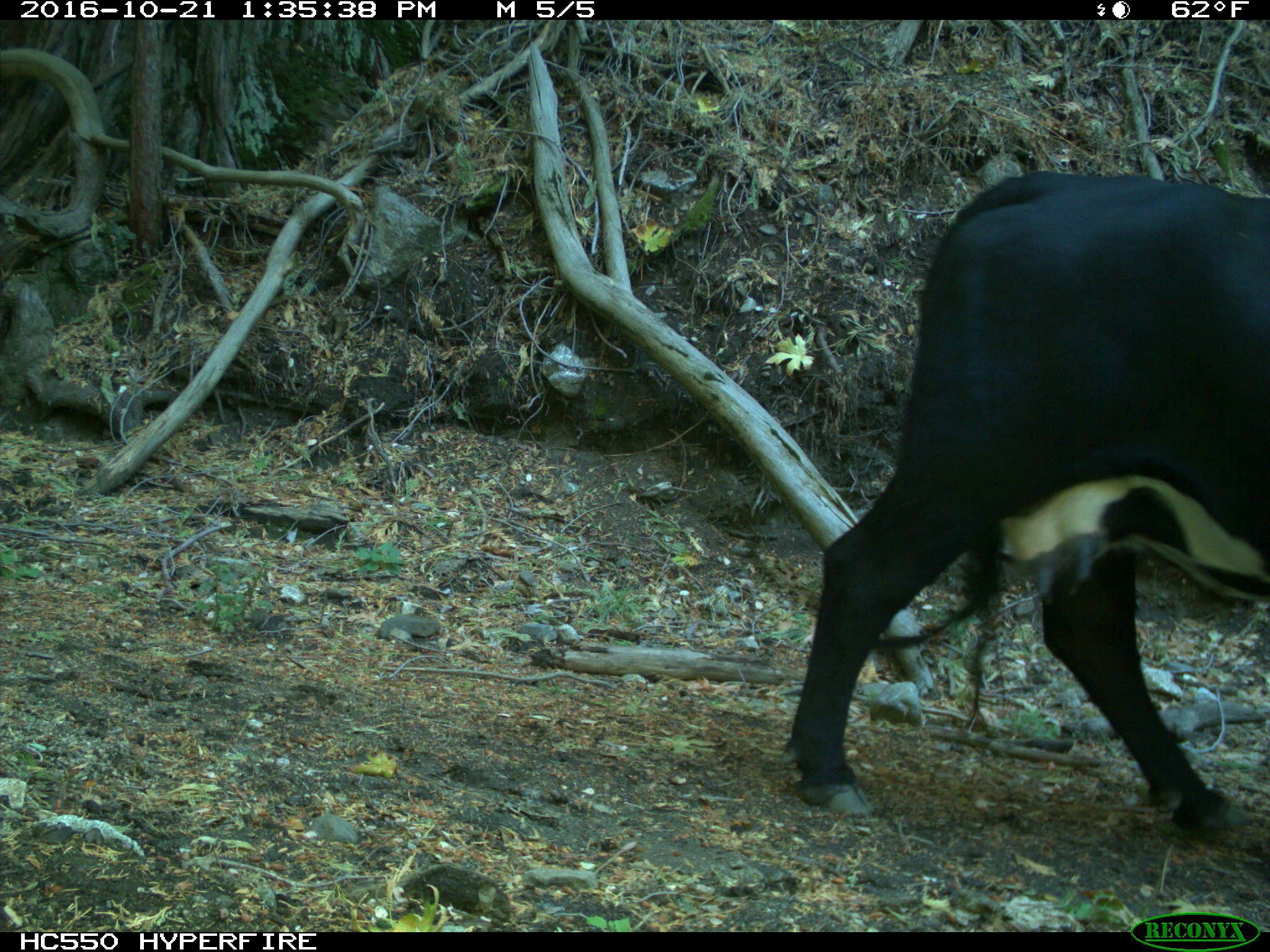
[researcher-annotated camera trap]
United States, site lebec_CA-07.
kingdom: Animalia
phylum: Chordata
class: Mammalia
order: Artiodactyla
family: Bovidae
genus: Bos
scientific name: Bos taurus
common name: domestic cow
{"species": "Bos taurus (domestic cow)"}